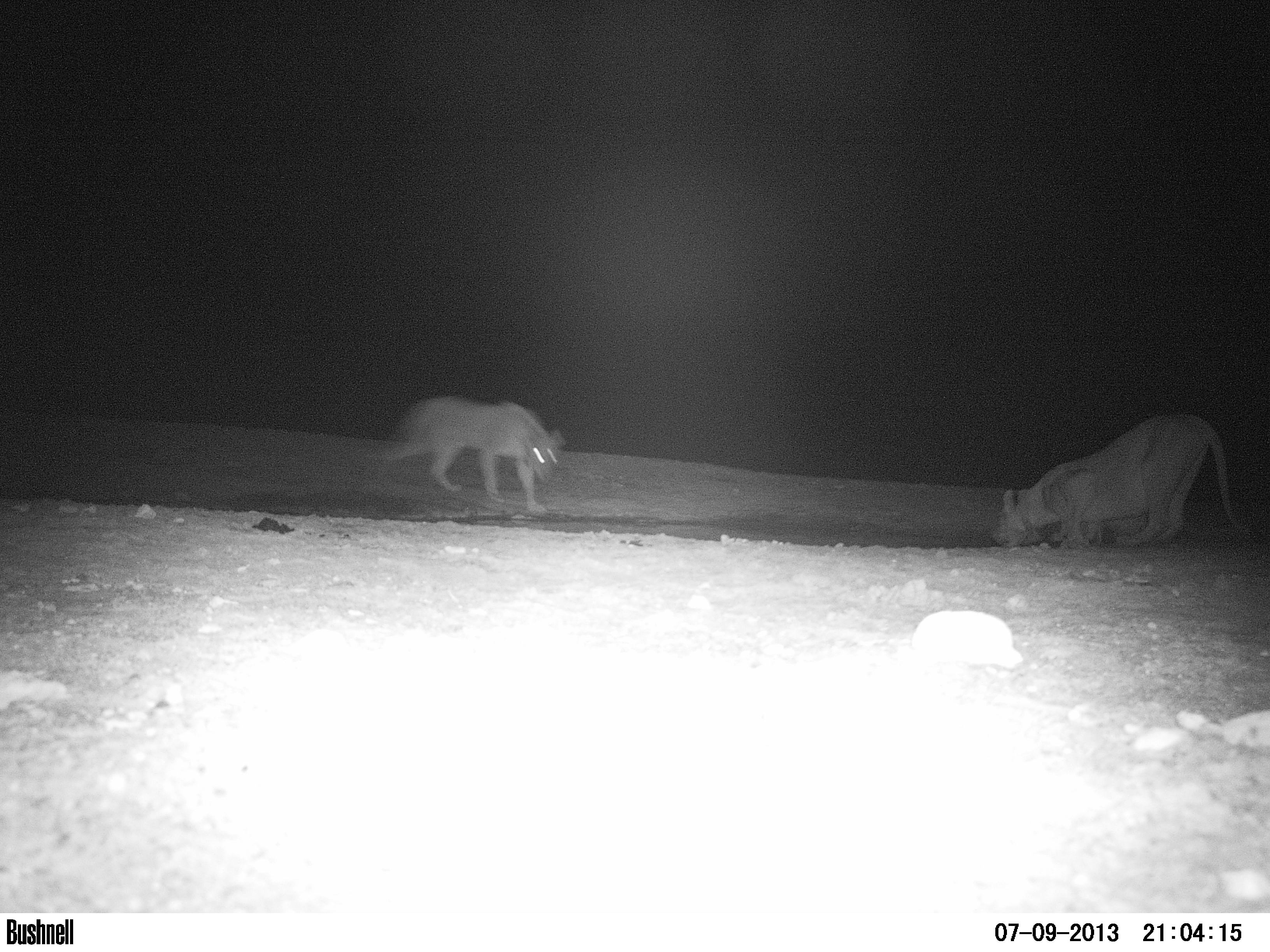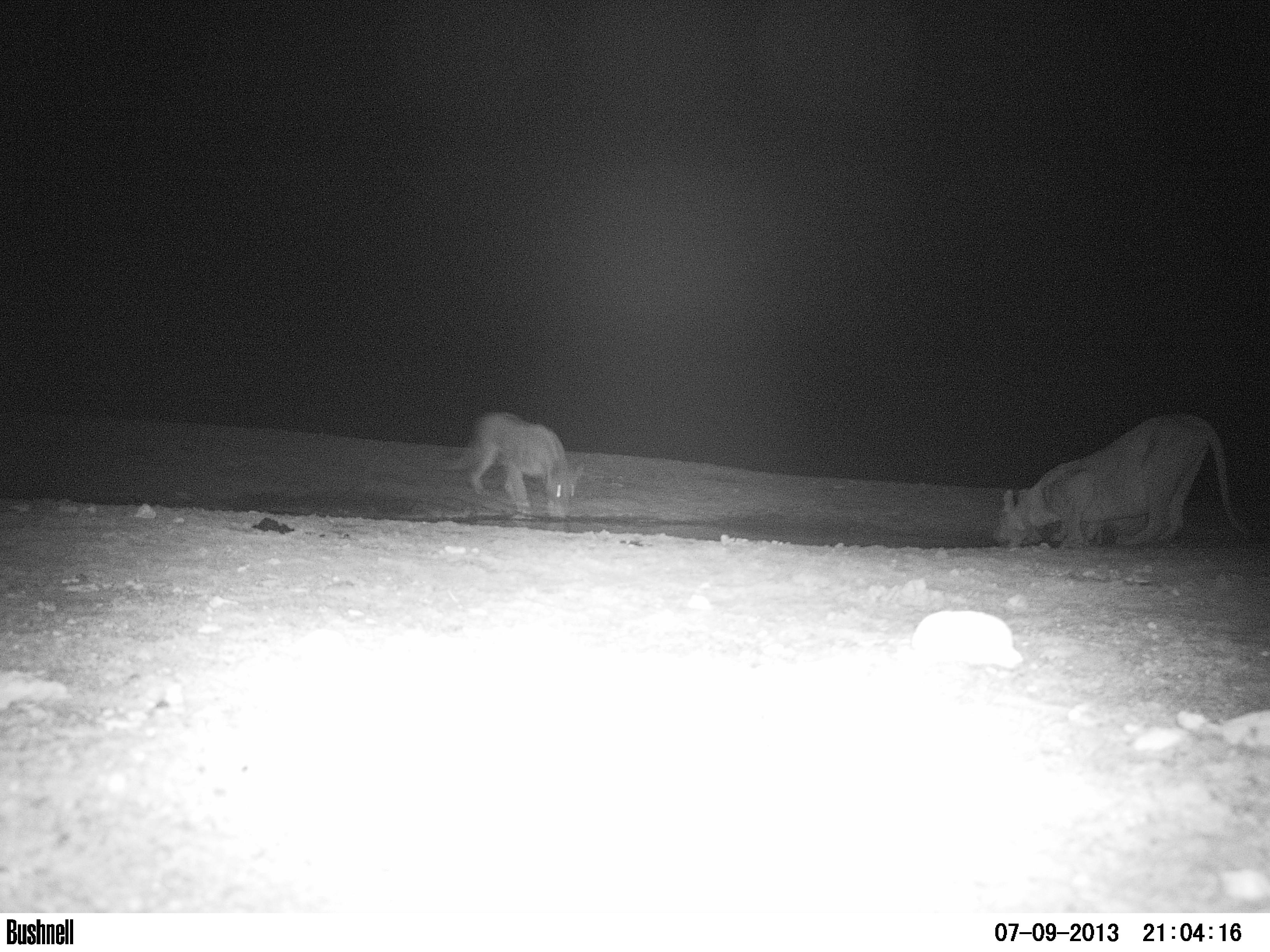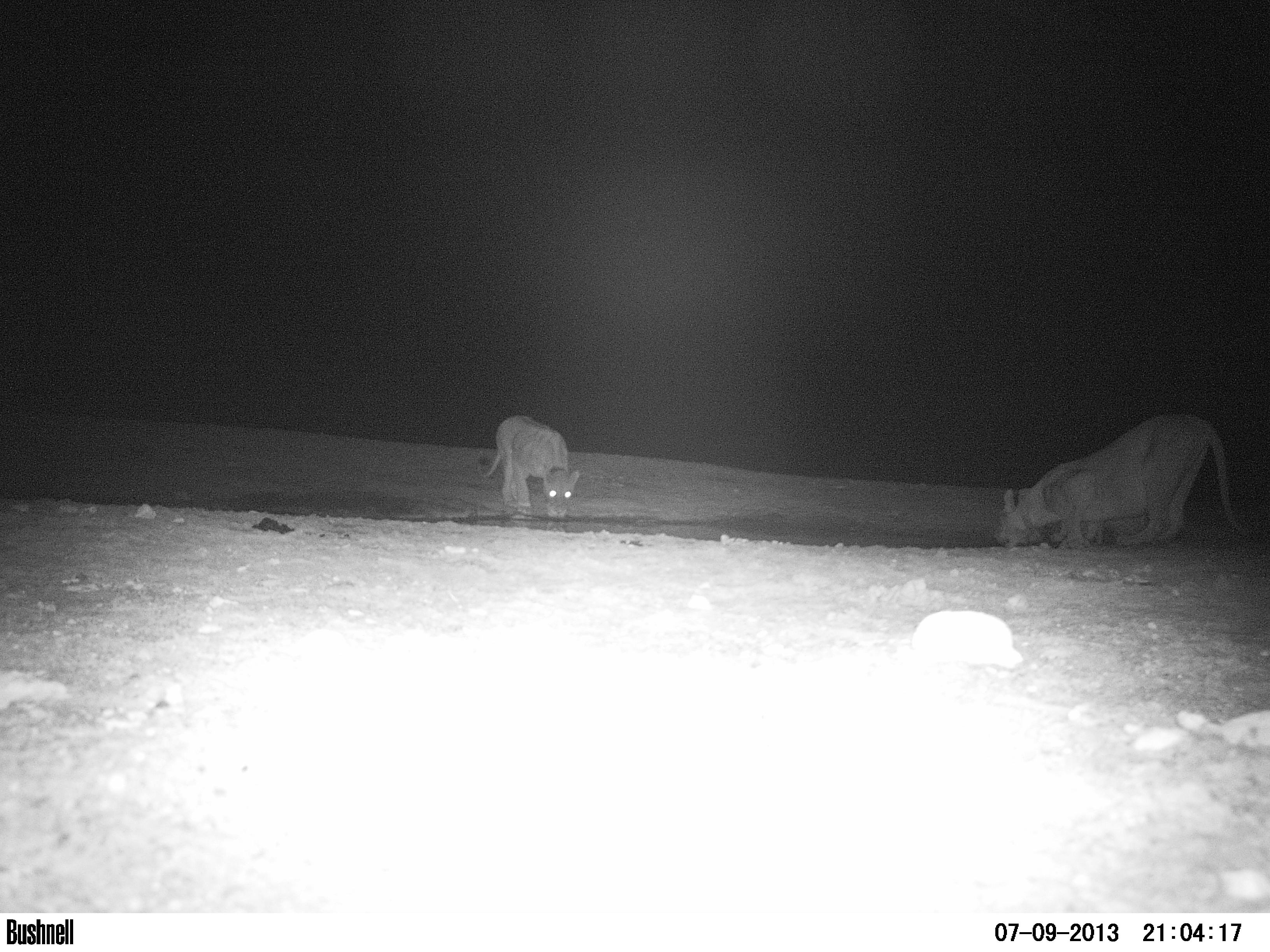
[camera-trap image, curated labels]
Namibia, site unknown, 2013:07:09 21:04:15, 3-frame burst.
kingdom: Animalia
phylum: Chordata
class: Mammalia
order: Carnivora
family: Felidae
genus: Panthera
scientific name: Panthera leo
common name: lion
Panthera leo (lion).